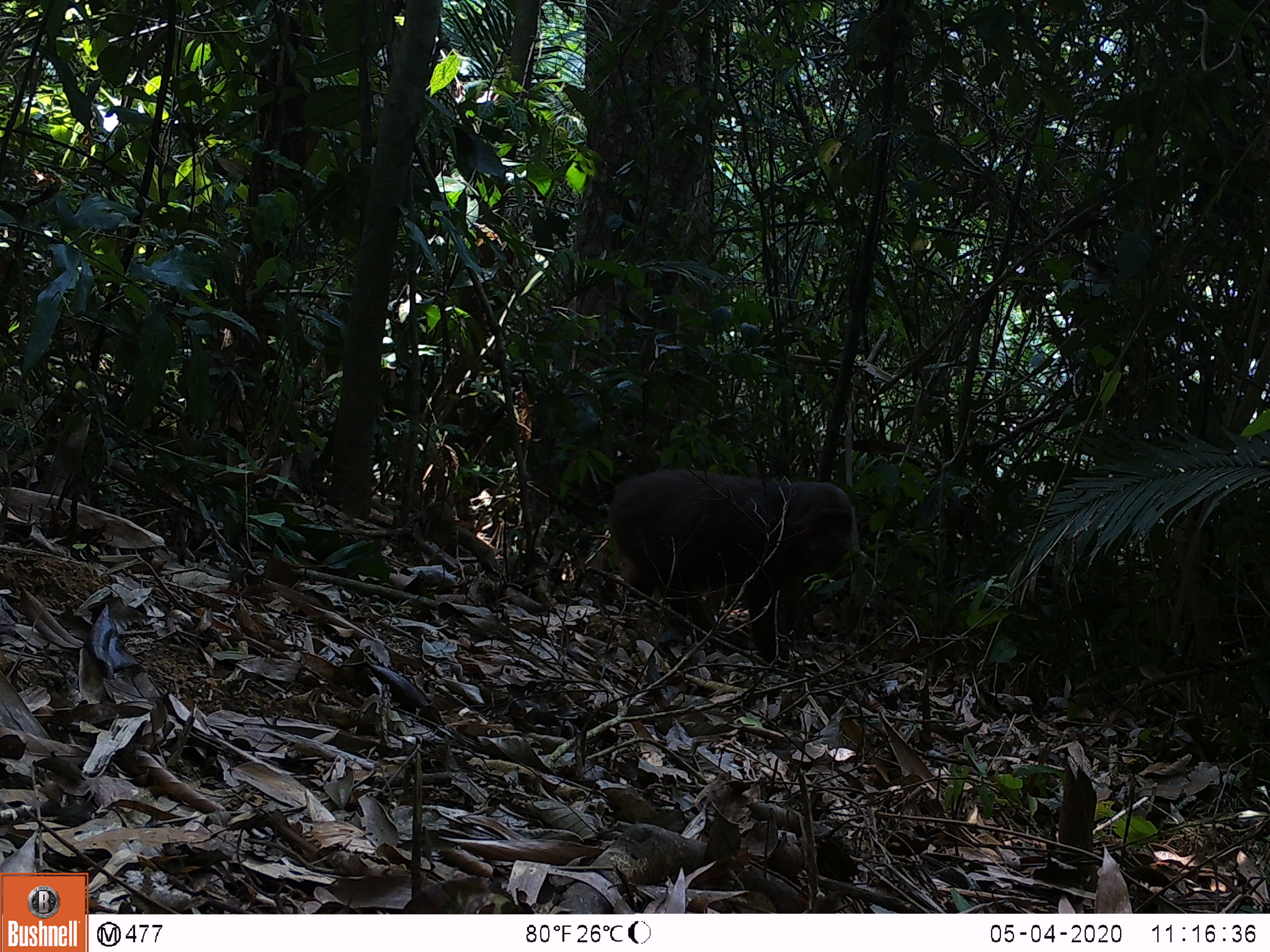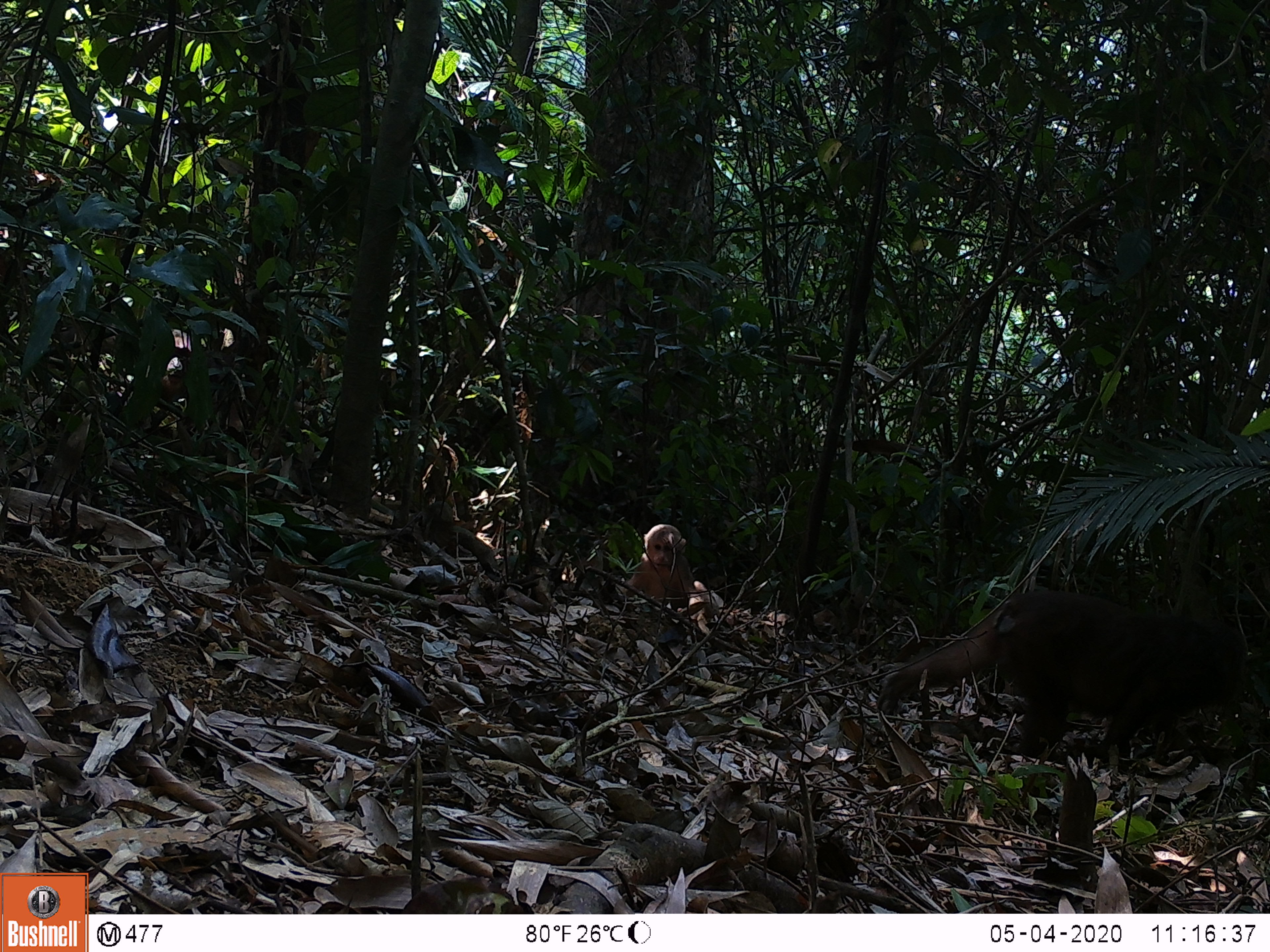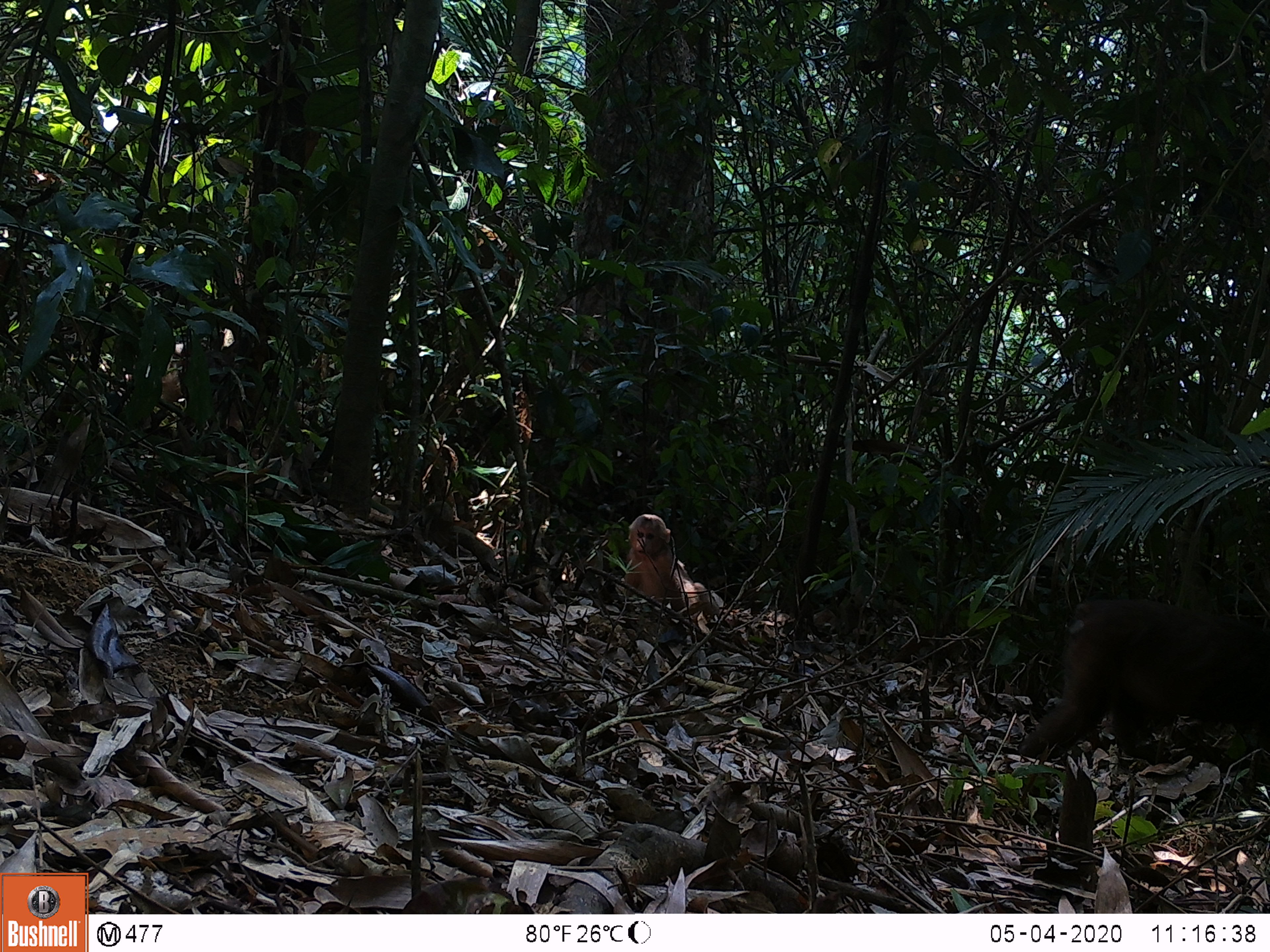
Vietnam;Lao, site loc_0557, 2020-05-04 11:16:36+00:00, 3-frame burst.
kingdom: Animalia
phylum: Chordata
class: Mammalia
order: Primates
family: Cercopithecidae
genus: Macaca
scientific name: Macaca arctoides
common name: stump-tailed macaque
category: stump tailed macaque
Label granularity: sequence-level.